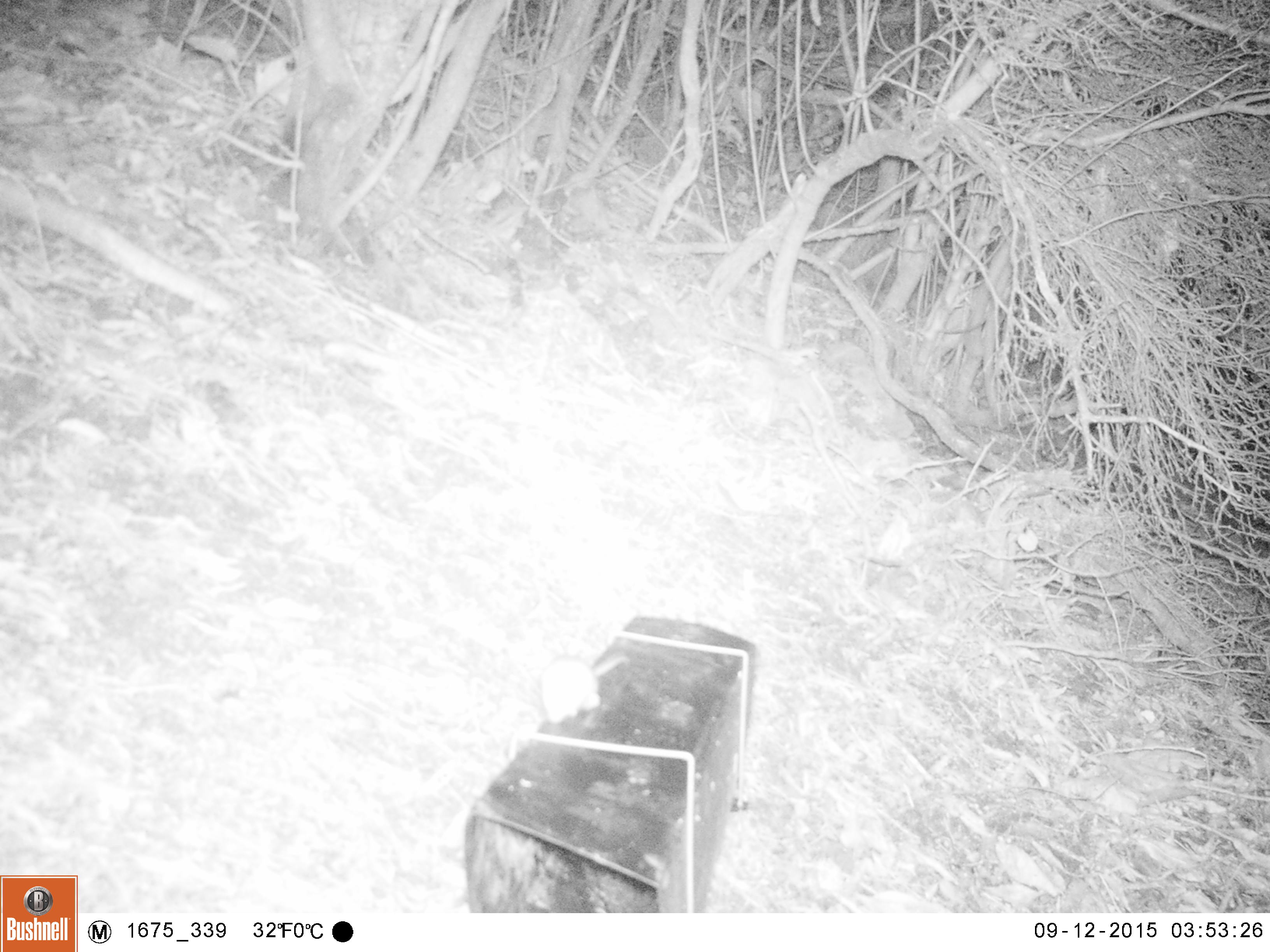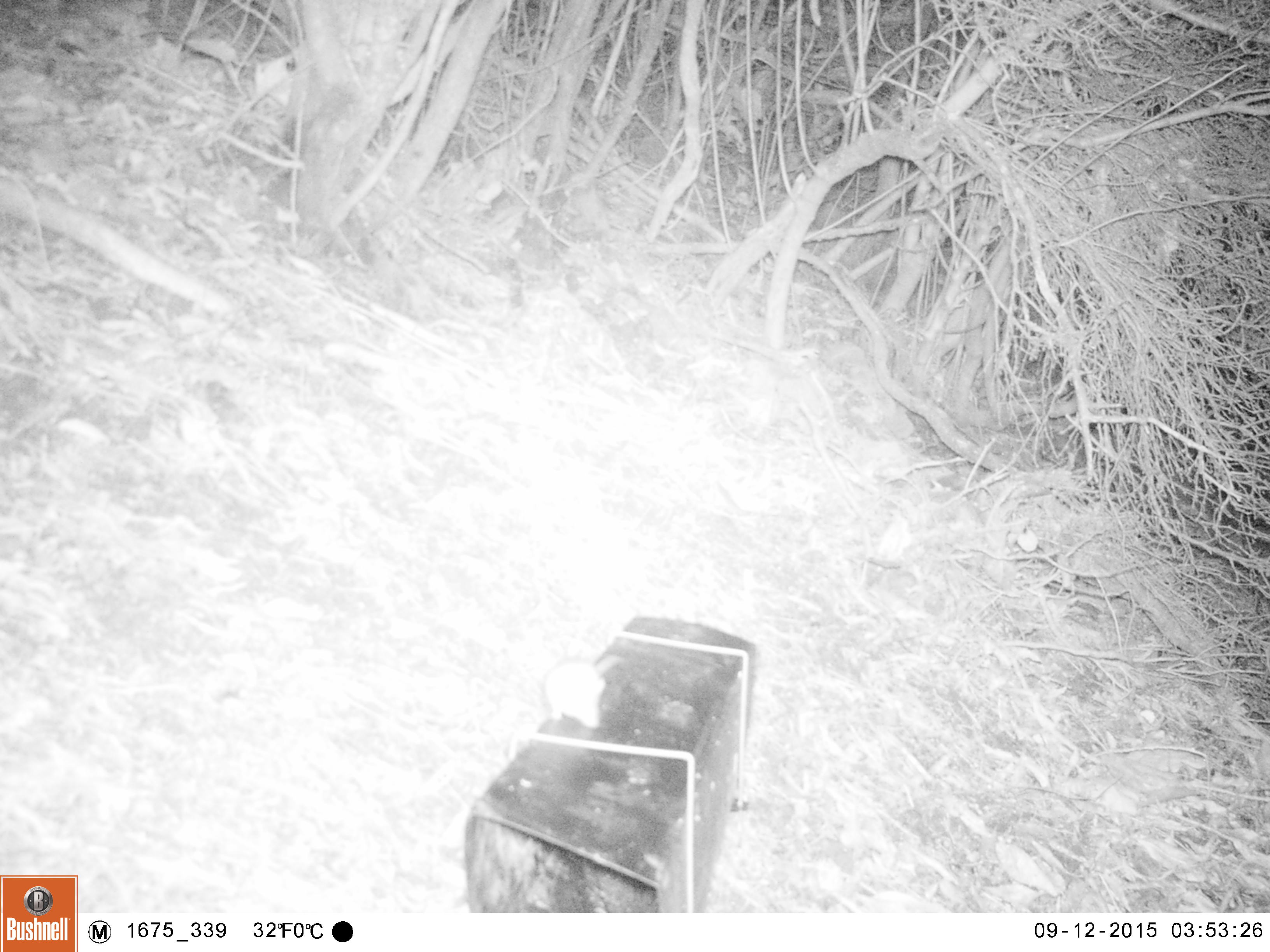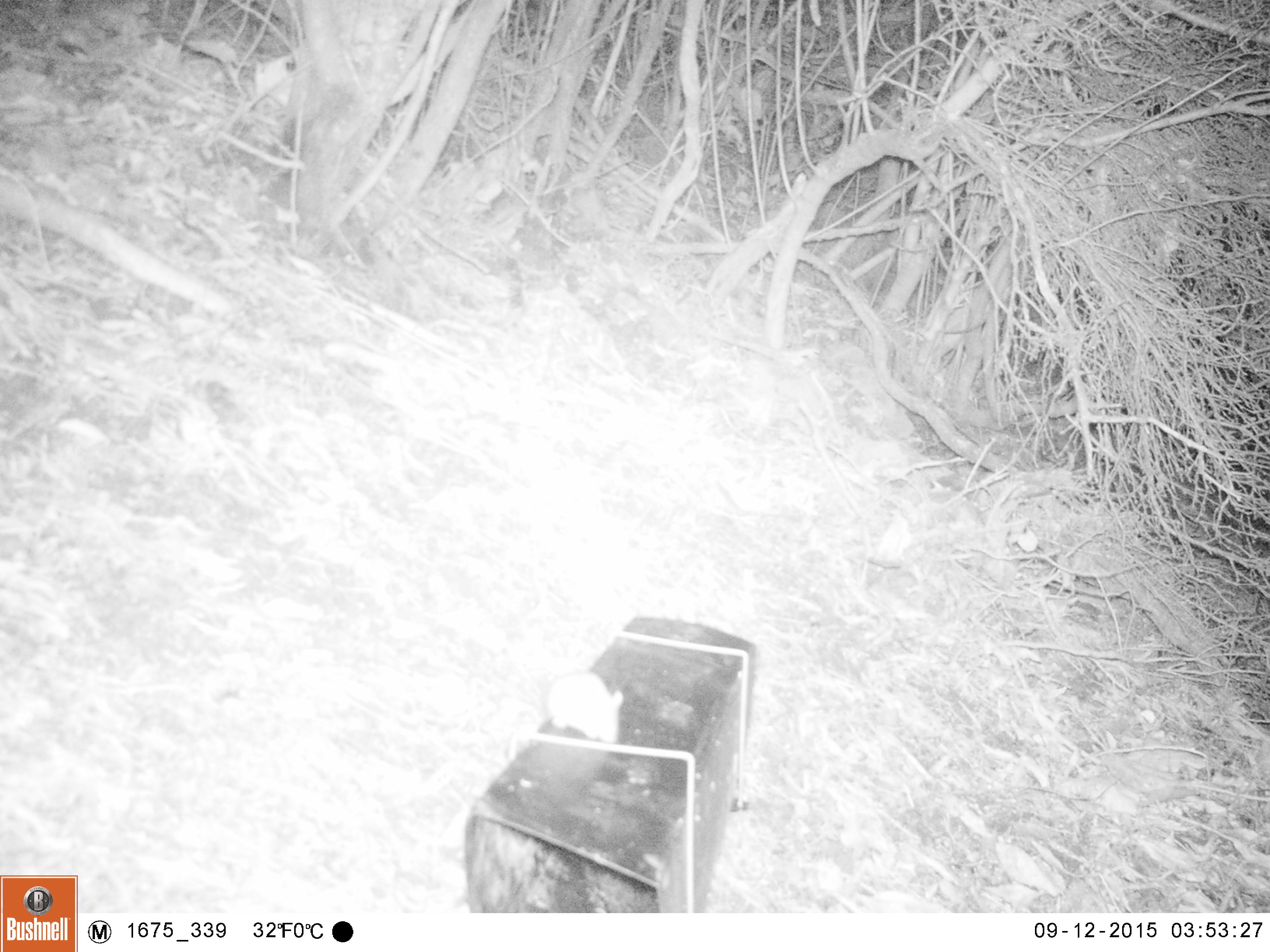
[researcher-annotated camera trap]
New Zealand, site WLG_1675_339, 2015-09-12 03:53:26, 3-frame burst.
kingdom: Animalia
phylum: Chordata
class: Mammalia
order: Rodentia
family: Muridae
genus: Mus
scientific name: Mus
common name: mouse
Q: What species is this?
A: Mouse (Mus).